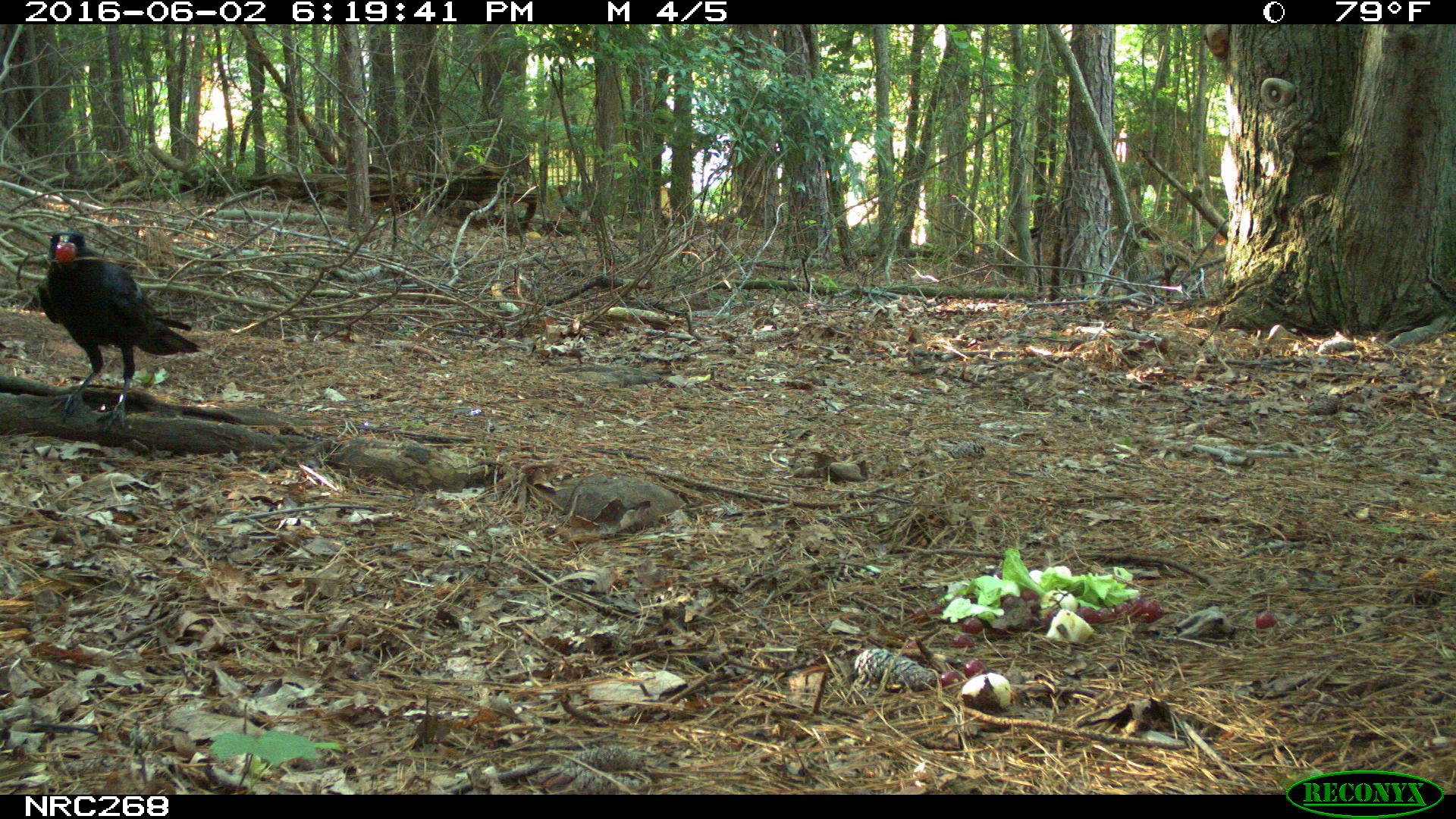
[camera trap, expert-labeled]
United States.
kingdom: Animalia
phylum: Chordata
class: Aves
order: Passeriformes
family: Corvidae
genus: Corvus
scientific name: Corvus brachyrhynchos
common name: american crow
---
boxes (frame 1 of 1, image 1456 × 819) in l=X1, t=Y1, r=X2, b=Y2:
American Crow: l=9, t=202, r=220, b=417